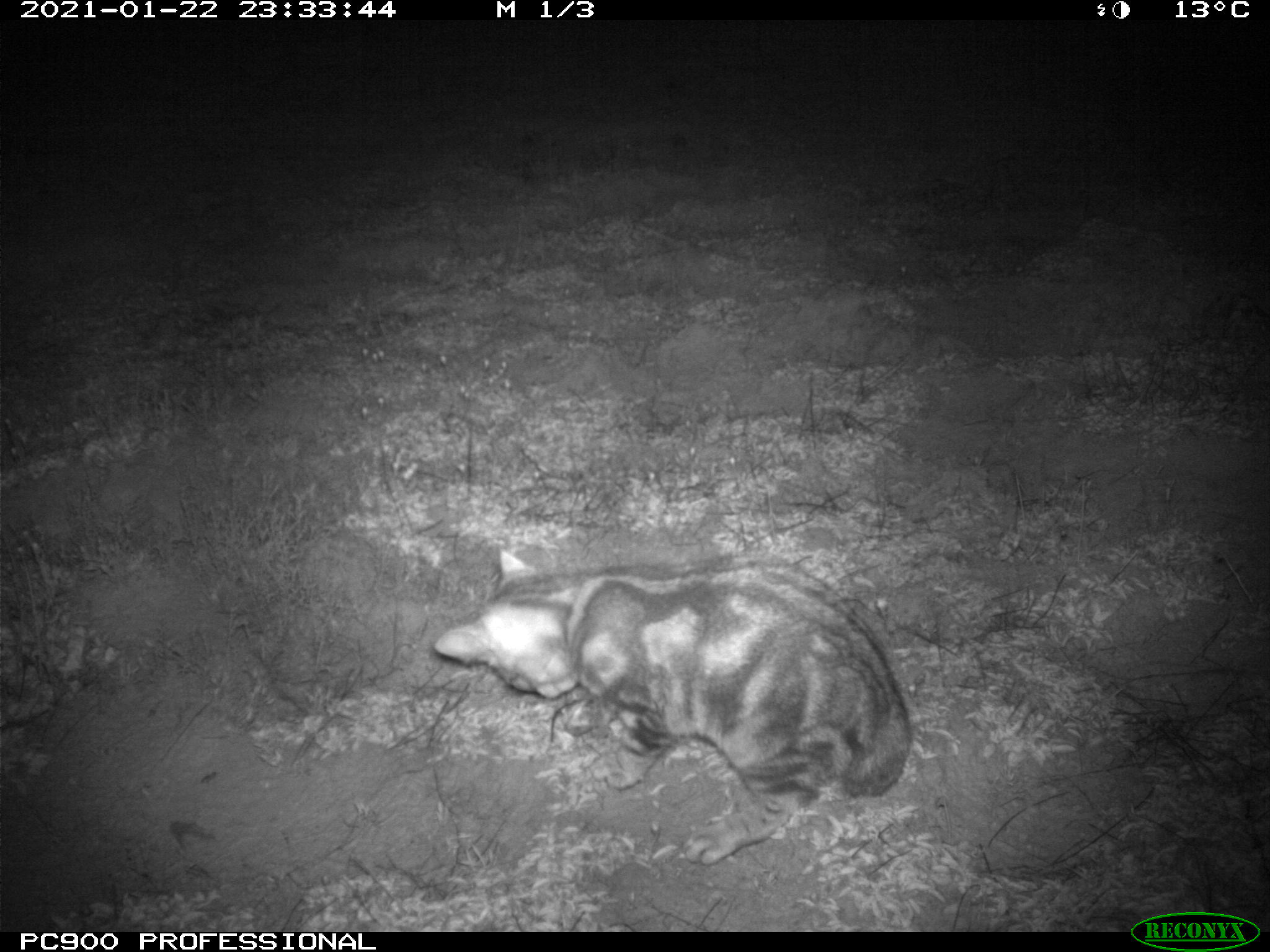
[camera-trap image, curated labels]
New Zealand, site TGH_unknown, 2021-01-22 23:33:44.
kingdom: Animalia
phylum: Chordata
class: Mammalia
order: Carnivora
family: Felidae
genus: Felis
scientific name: Felis catus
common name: domestic cat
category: cat